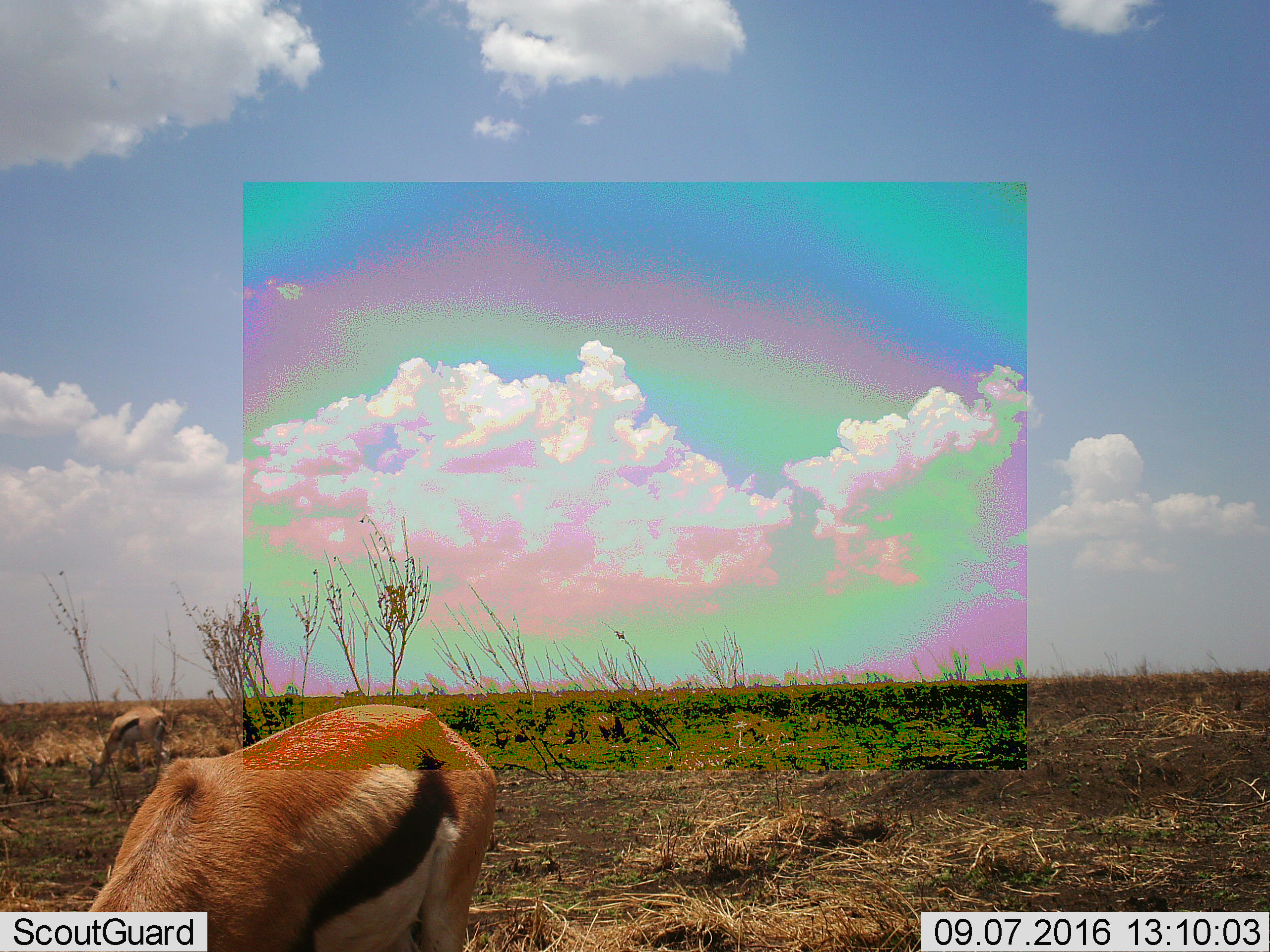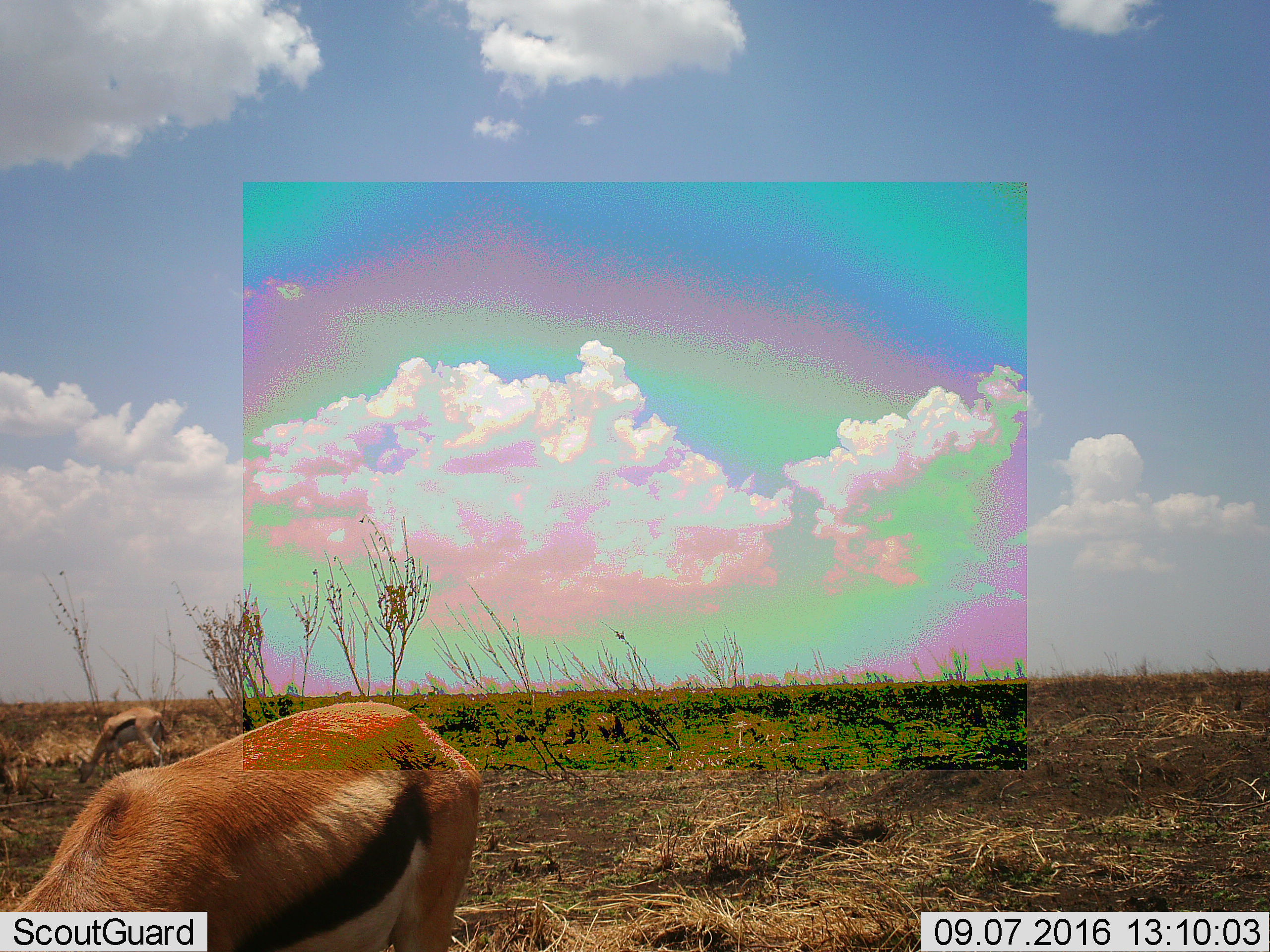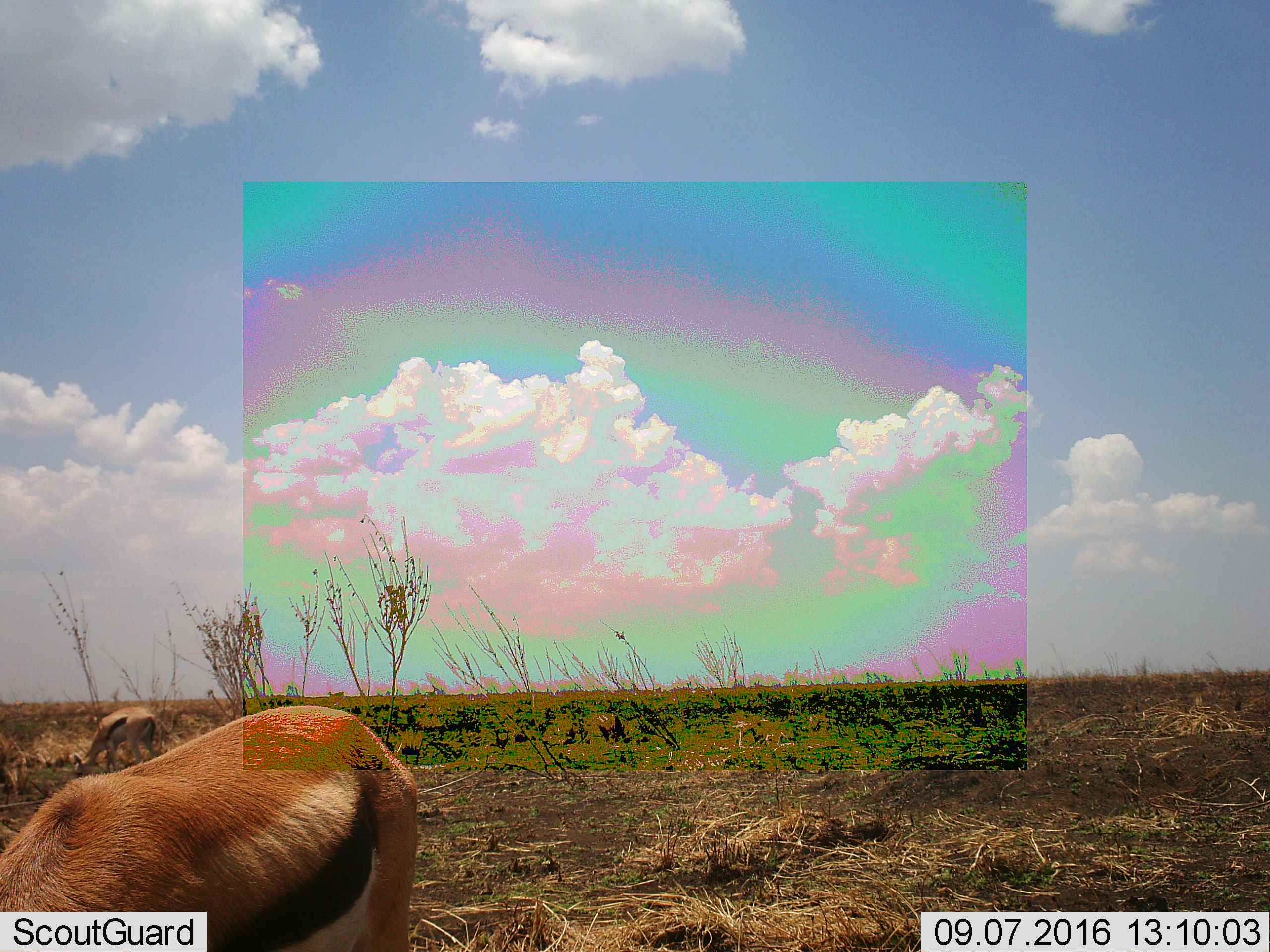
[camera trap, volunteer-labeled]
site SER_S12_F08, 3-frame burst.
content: unidentified animal